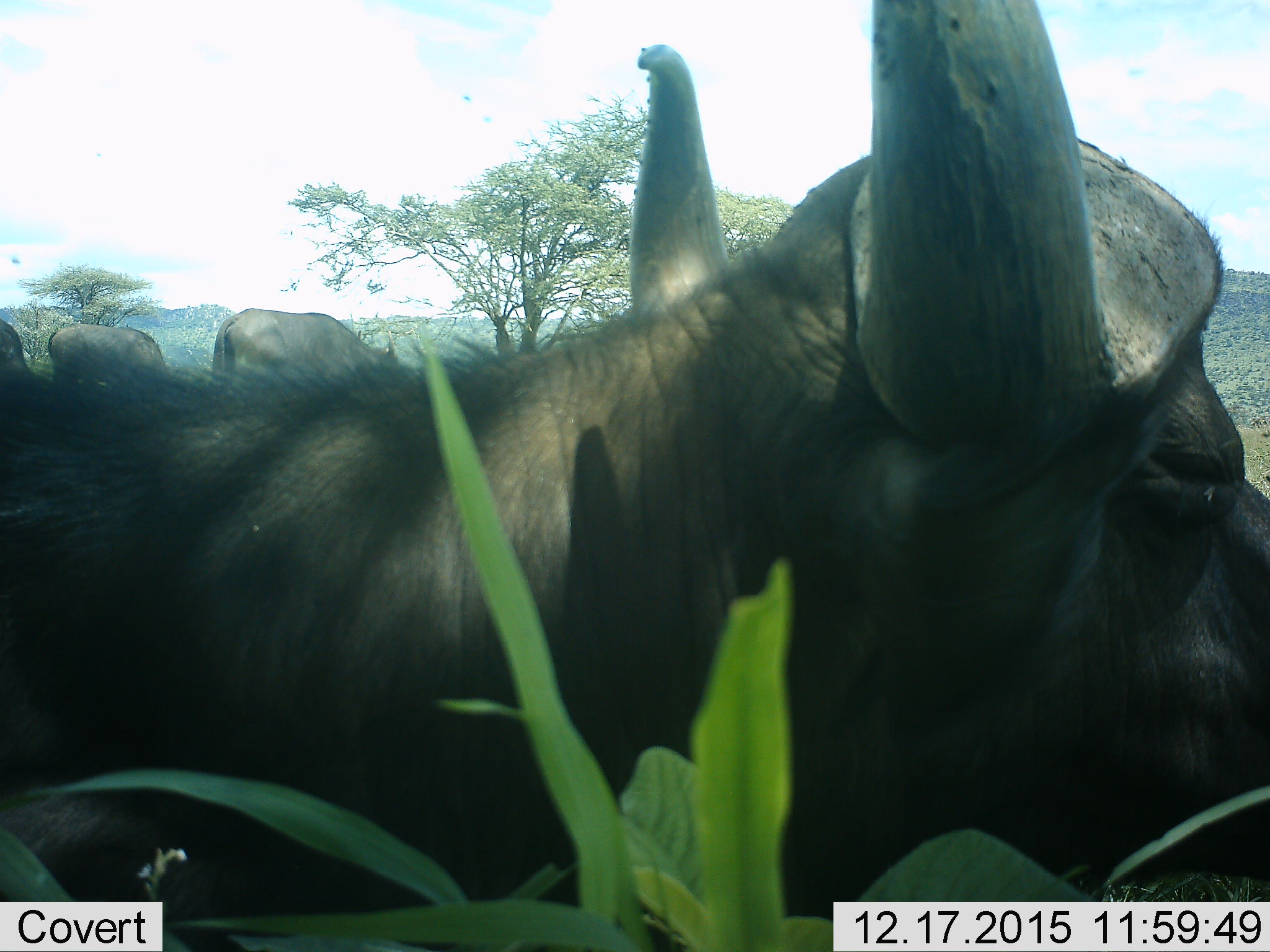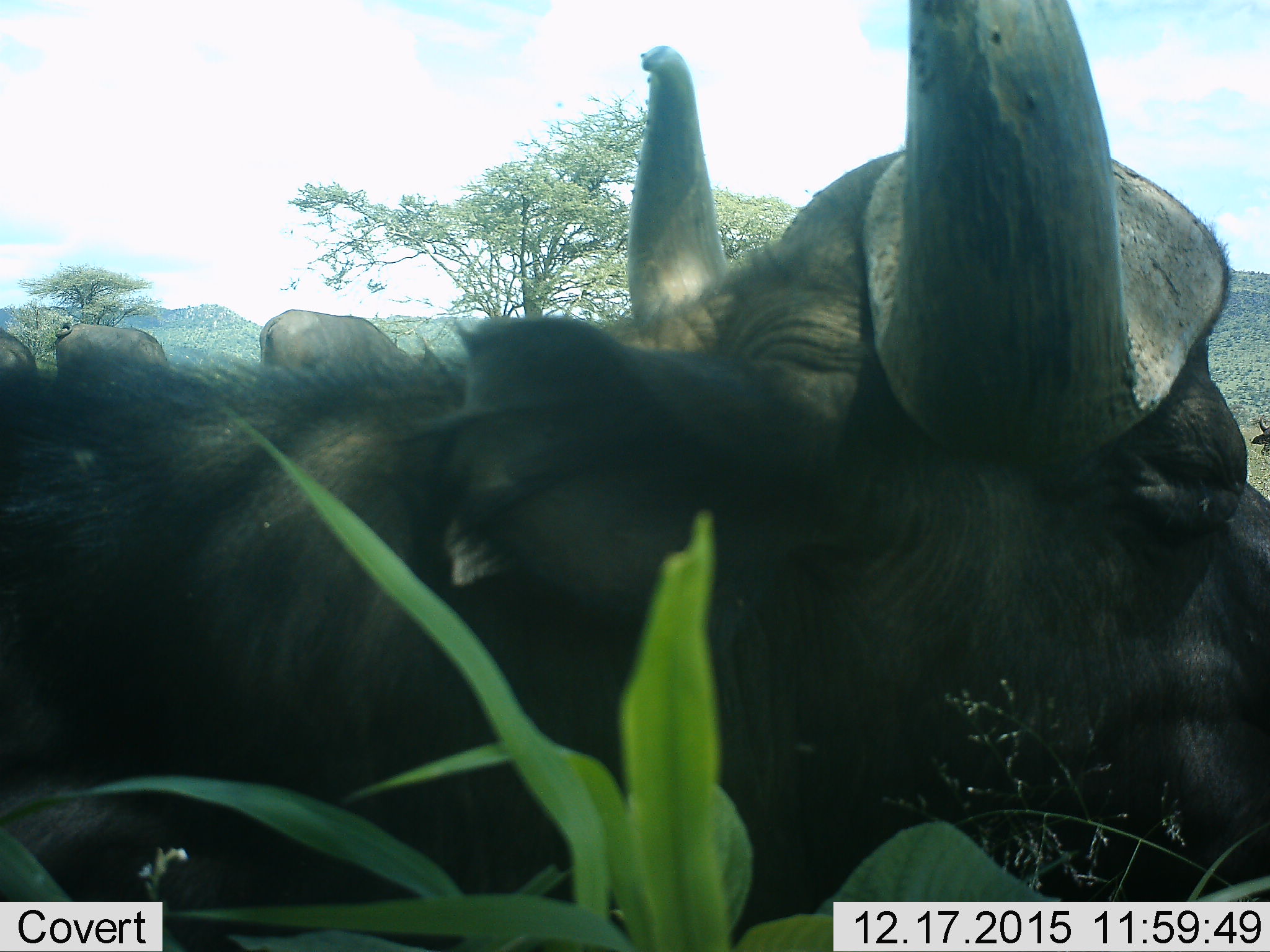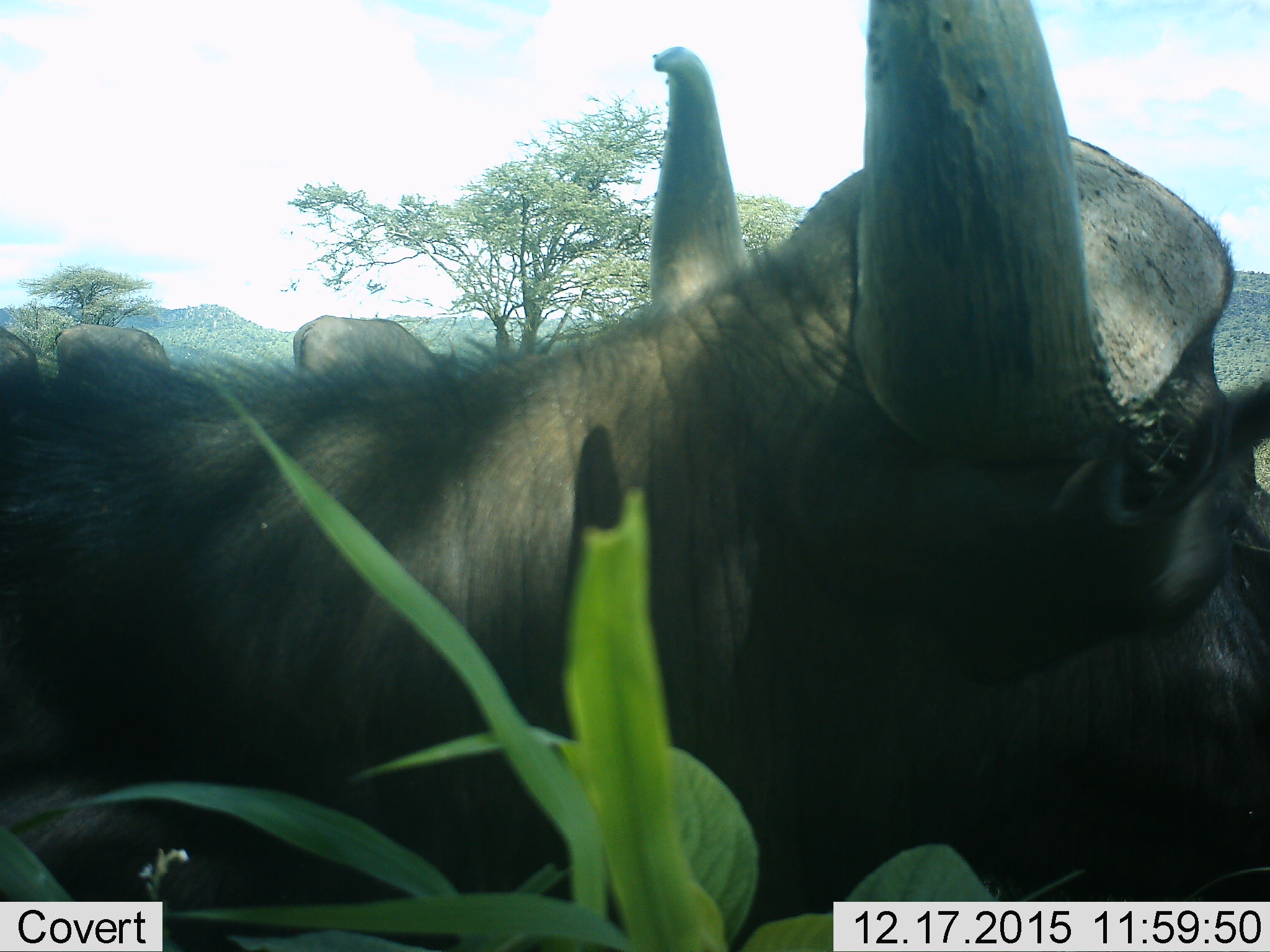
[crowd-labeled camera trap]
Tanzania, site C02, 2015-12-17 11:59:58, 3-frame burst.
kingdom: Animalia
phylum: Chordata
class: Mammalia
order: Artiodactyla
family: Bovidae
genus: Syncerus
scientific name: Syncerus caffer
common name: cape buffalo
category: buffalo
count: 4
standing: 81%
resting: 19%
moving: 19%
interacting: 0%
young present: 0%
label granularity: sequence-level